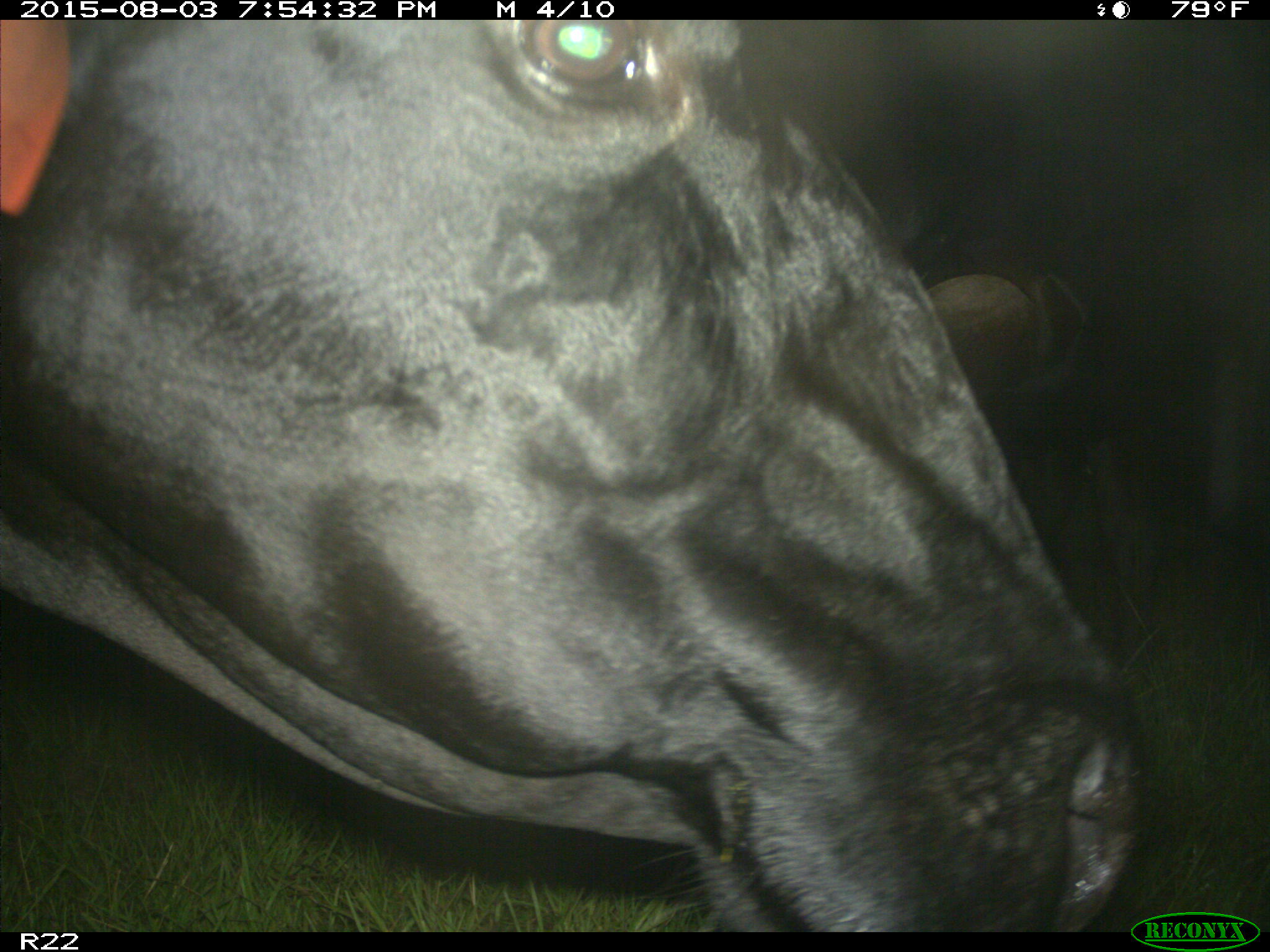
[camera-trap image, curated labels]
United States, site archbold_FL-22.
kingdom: Animalia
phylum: Chordata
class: Mammalia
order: Artiodactyla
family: Bovidae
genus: Bos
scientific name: Bos taurus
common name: domestic cow